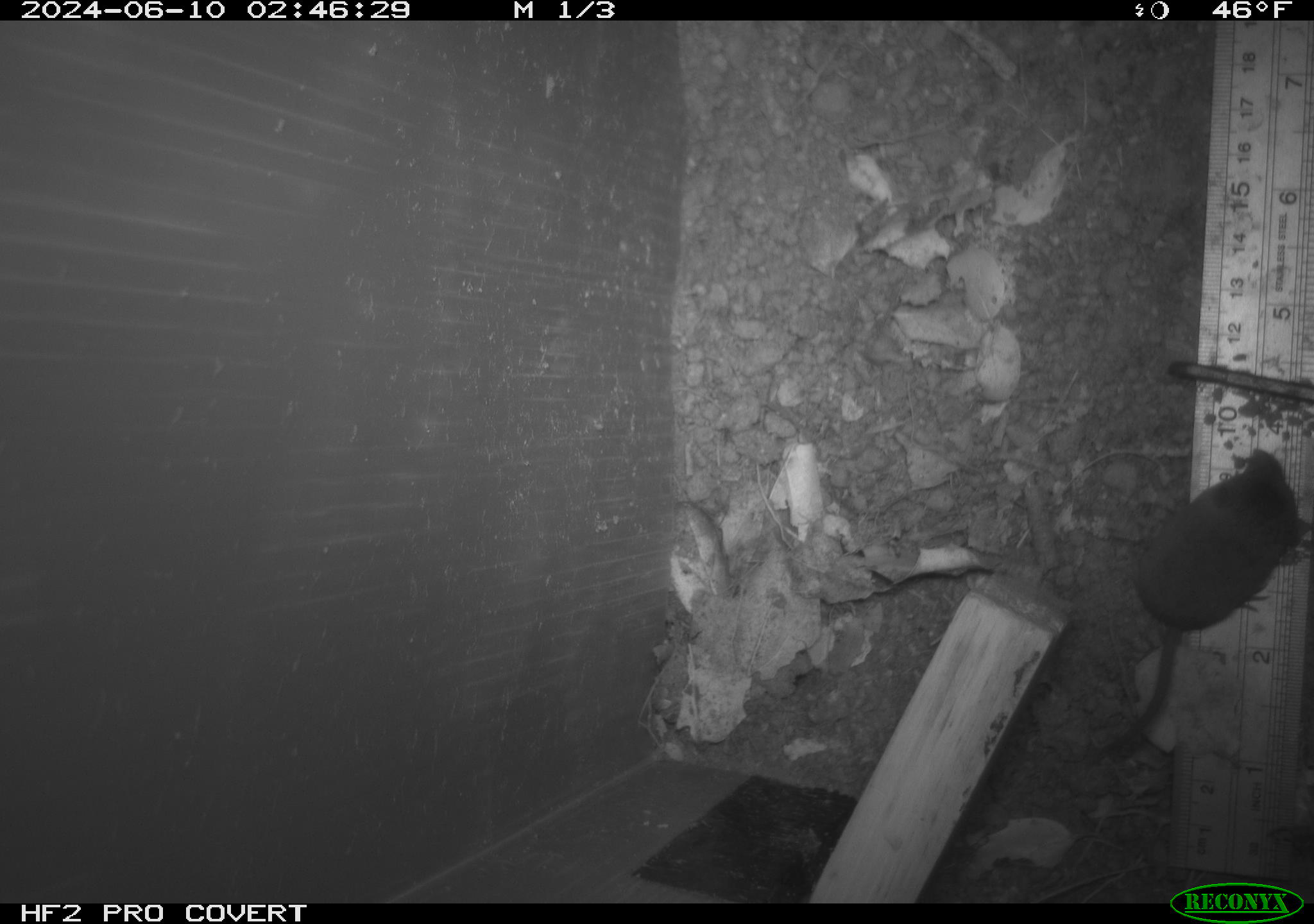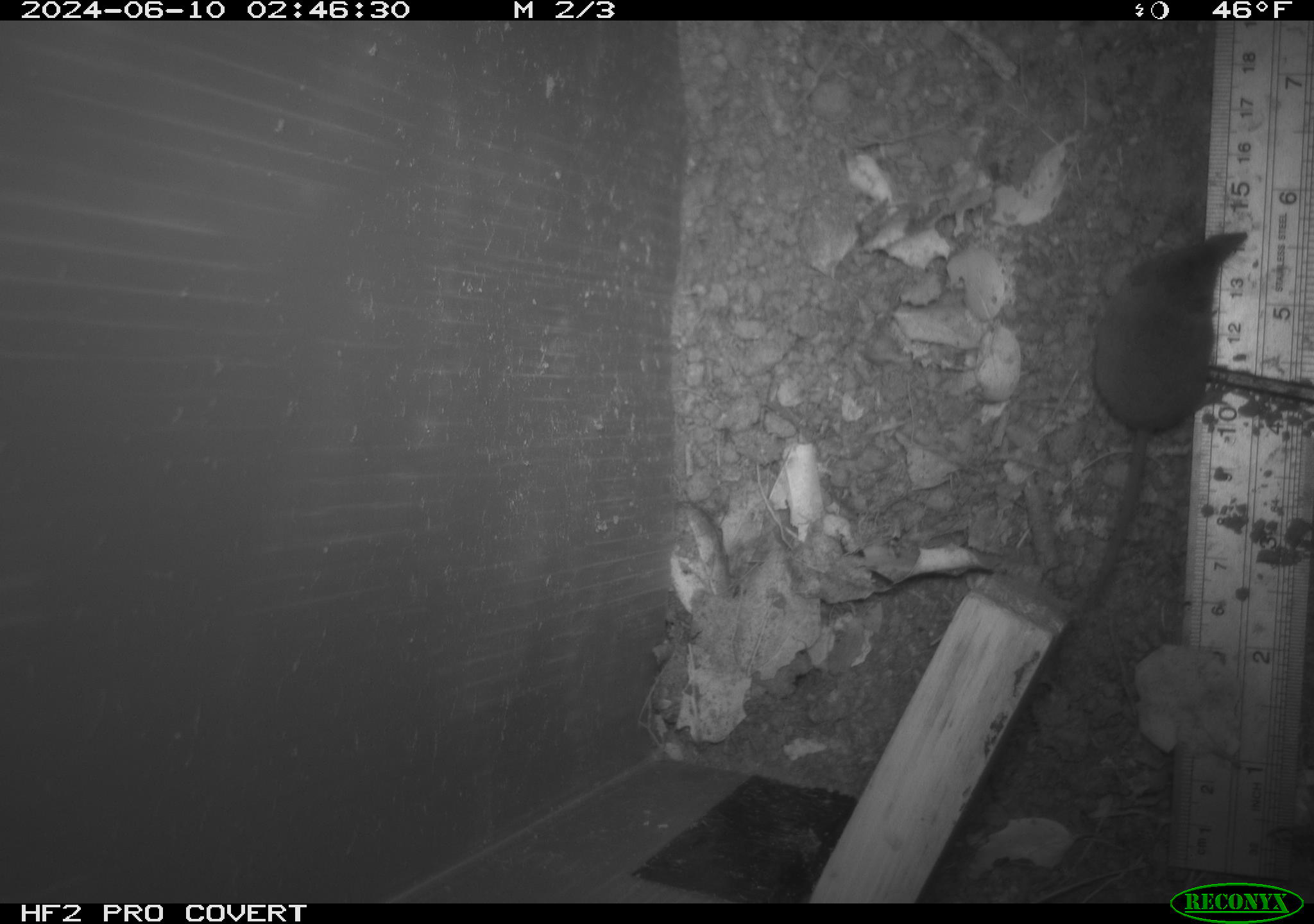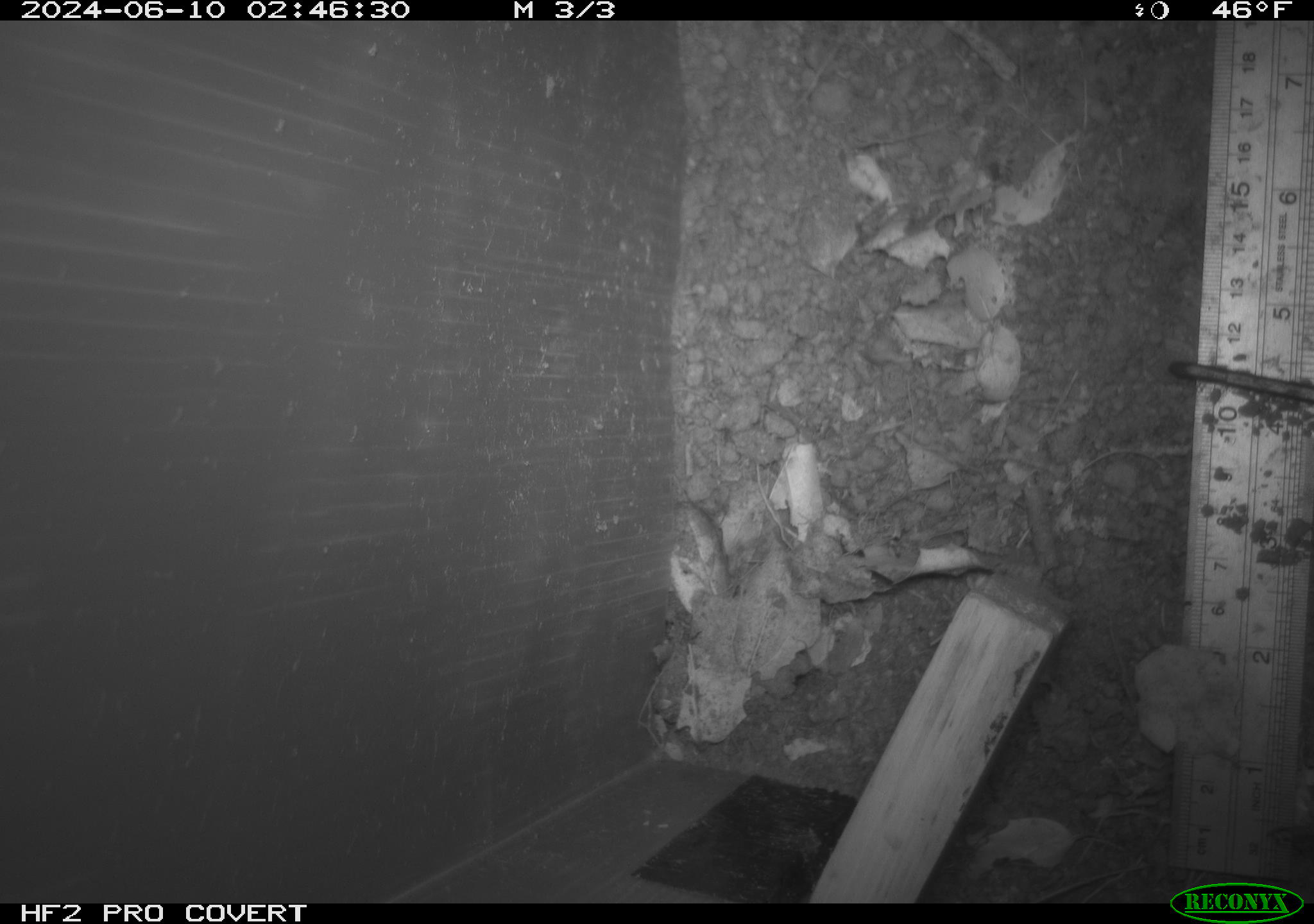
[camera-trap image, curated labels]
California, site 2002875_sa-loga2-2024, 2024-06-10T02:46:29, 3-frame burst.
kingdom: Animalia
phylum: Chordata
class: Mammalia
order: Eulipotyphla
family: Soricidae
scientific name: Soricidae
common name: shrews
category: soricidae family